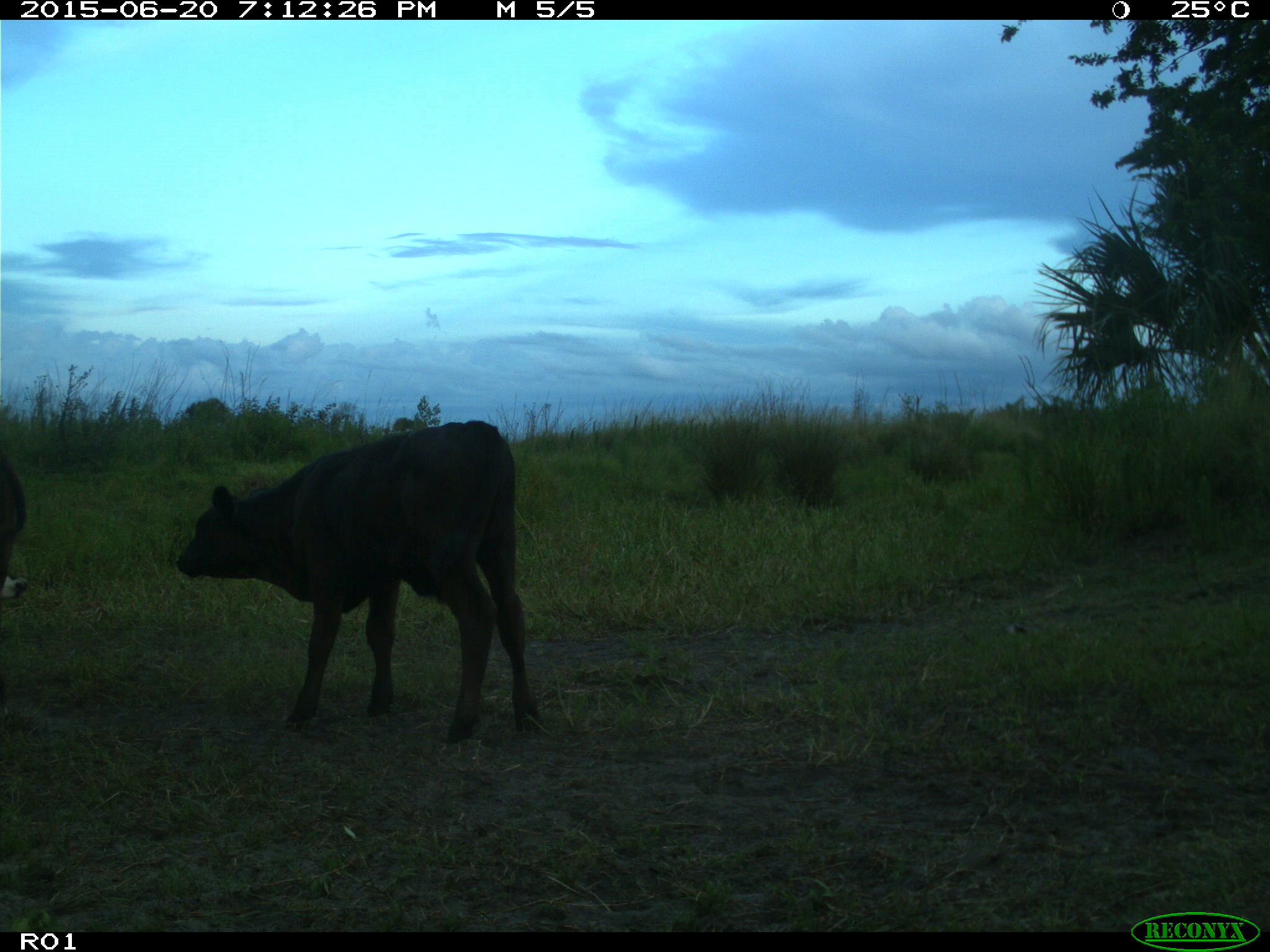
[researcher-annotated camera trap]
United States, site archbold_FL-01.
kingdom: Animalia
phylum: Chordata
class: Mammalia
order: Artiodactyla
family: Bovidae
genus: Bos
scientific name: Bos taurus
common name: domestic cow